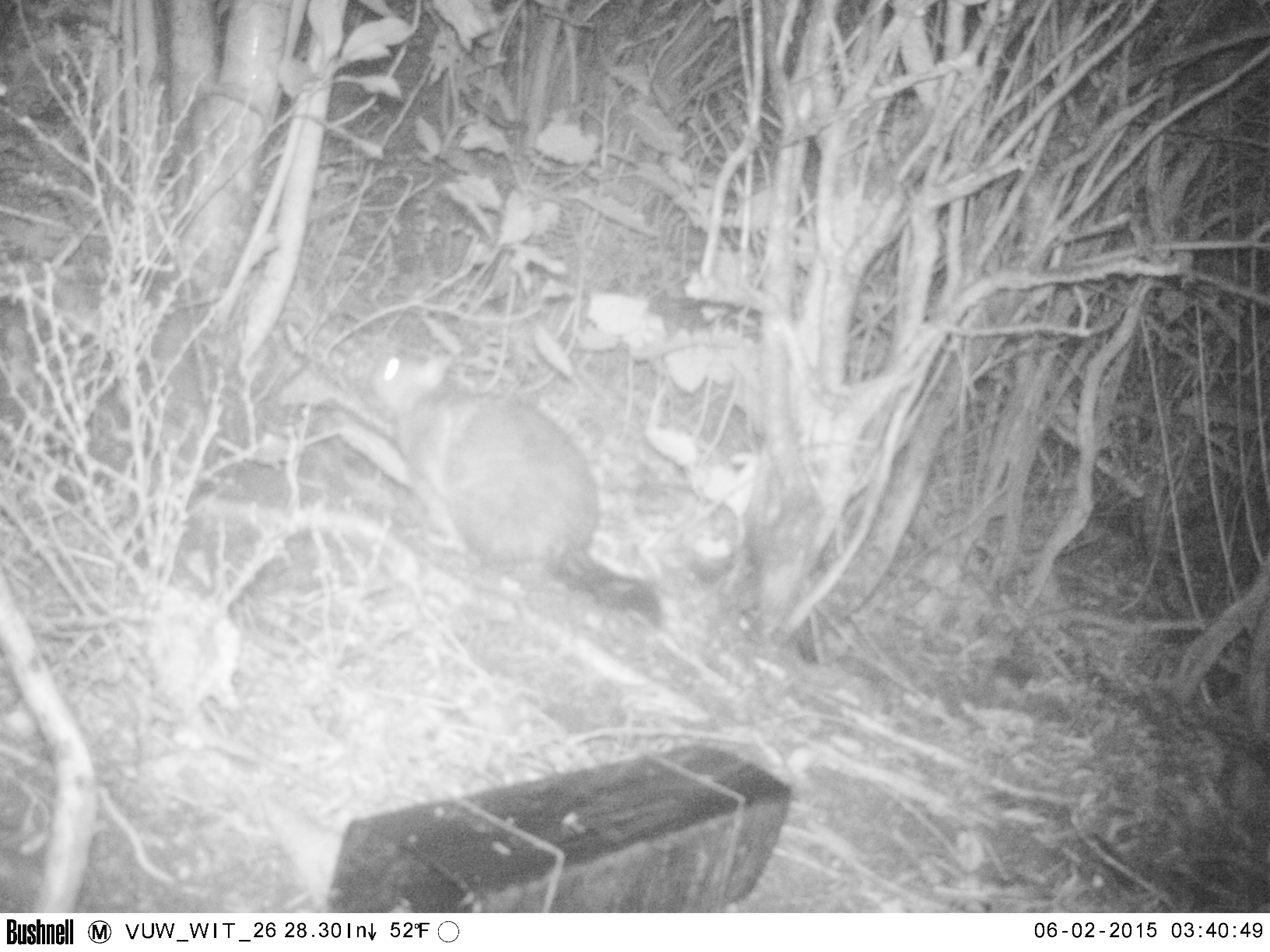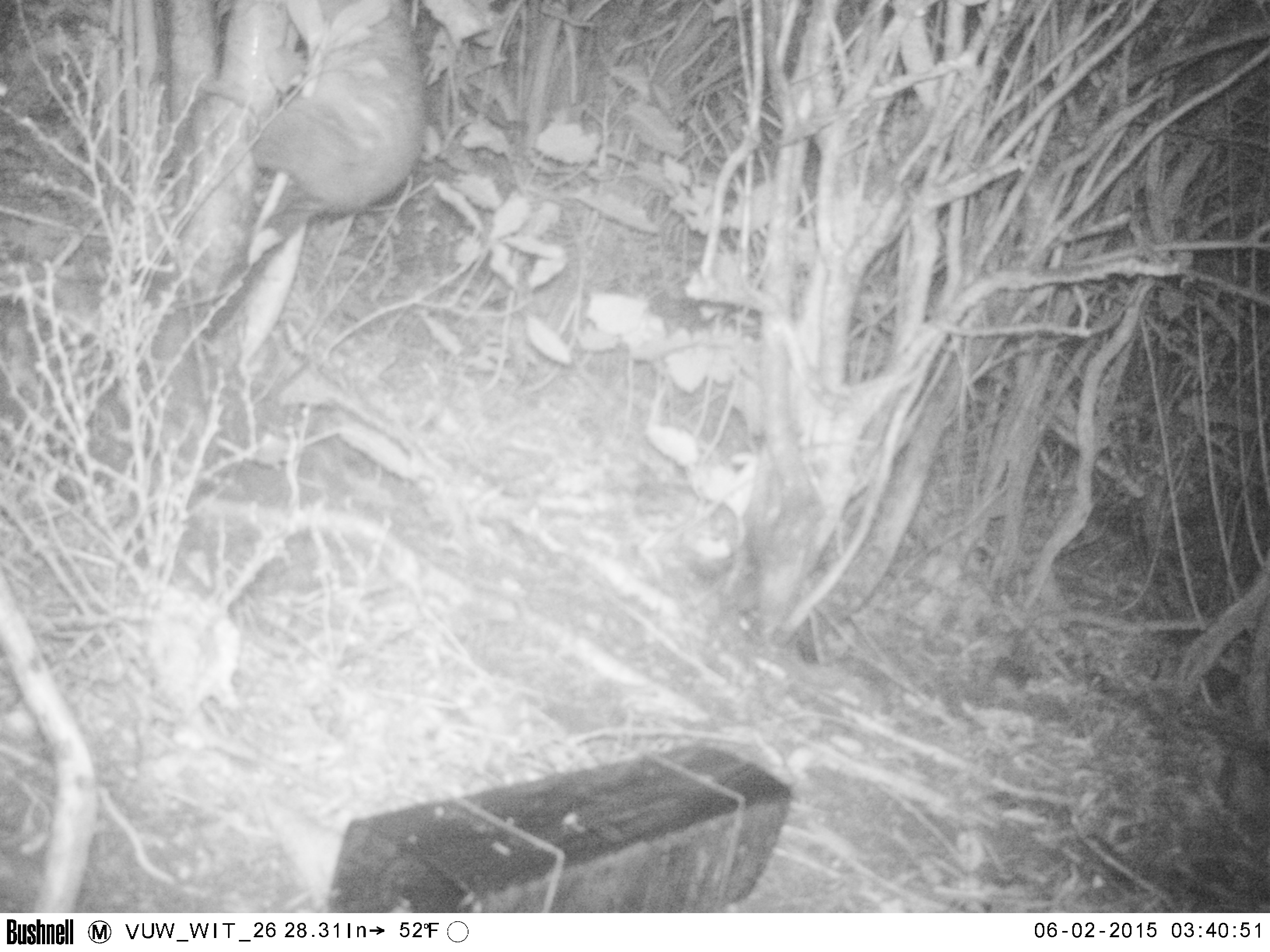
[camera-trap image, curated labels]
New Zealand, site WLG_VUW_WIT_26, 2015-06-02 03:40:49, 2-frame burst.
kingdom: Animalia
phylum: Chordata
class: Mammalia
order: Diprotodontia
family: Phalangeridae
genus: Trichosurus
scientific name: Trichosurus vulpecula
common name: common brushtail possum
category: possum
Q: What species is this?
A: Possum (common brushtail possum) (Trichosurus vulpecula).